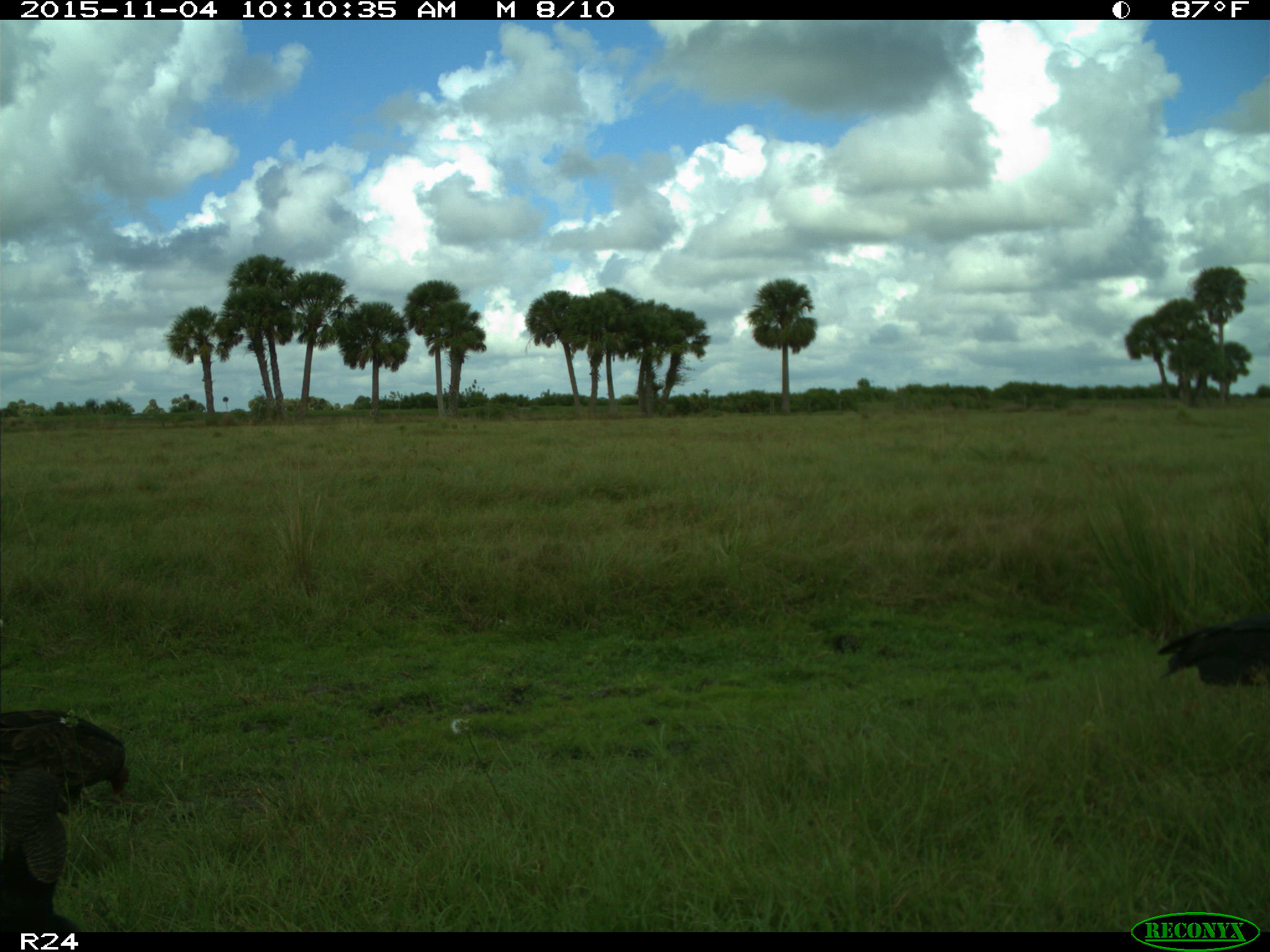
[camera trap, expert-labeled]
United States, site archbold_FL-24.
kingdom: Animalia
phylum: Chordata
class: Aves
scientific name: Aves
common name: birds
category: unidentified bird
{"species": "unidentified bird (birds) (Aves)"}